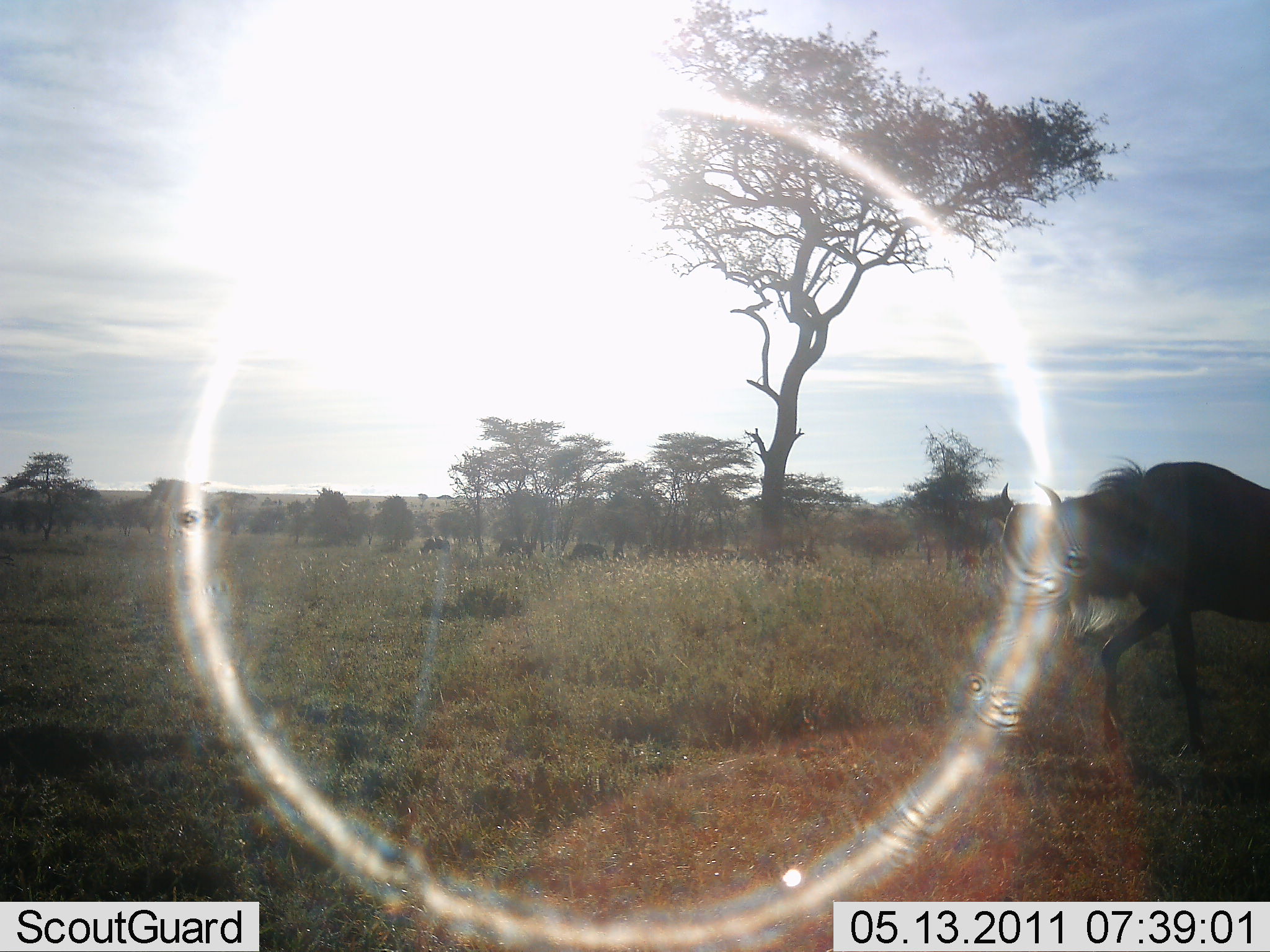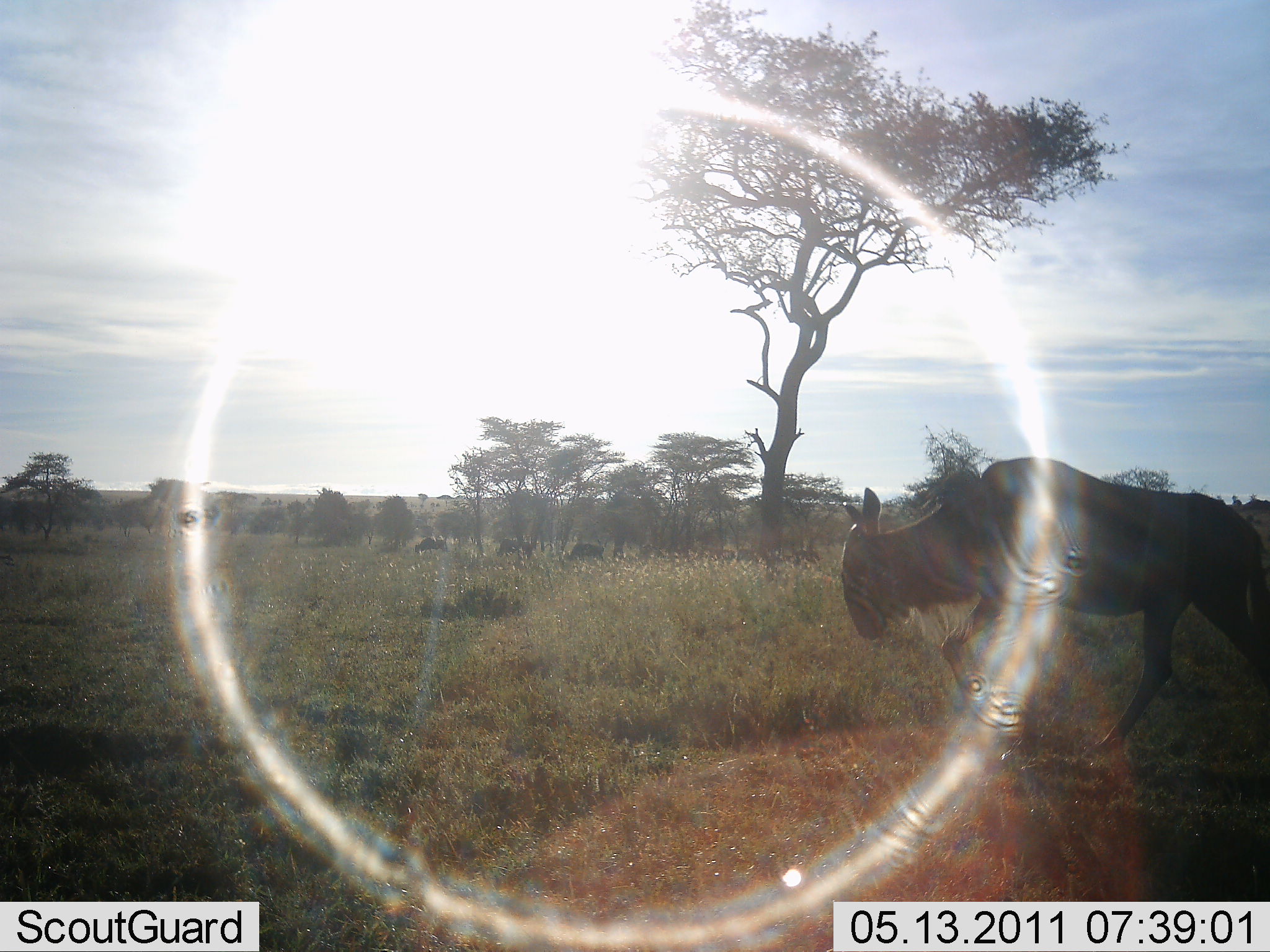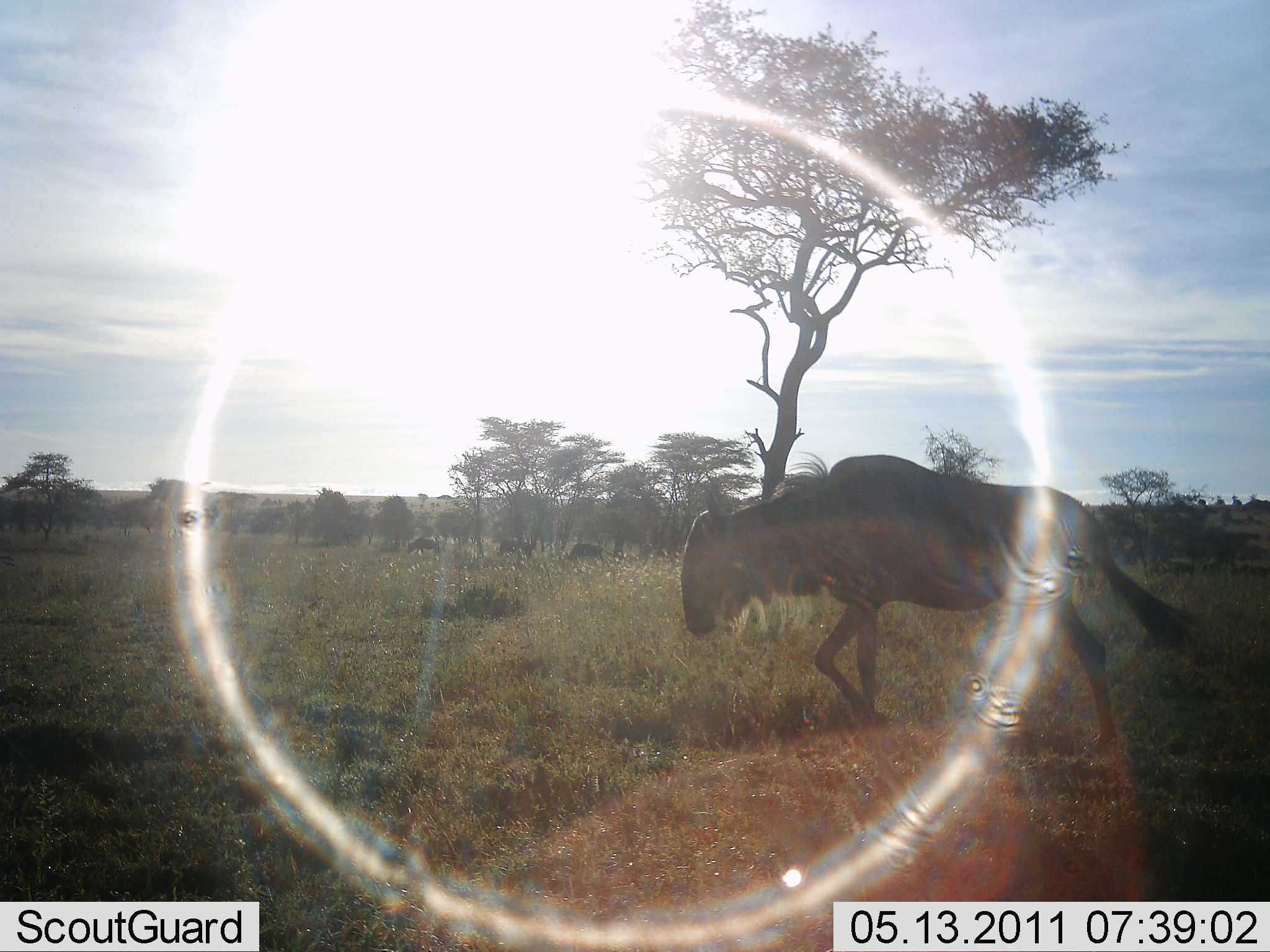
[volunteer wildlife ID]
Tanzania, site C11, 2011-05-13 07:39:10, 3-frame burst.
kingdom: Animalia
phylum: Chordata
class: Mammalia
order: Artiodactyla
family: Bovidae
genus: Connochaetes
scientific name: Connochaetes taurinus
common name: blue wildebeest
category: wildebeest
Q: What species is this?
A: Wildebeest (blue wildebeest) (Connochaetes taurinus).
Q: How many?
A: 4.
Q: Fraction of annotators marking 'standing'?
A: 20%.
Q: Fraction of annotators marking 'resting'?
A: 0%.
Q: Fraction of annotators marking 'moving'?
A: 100%.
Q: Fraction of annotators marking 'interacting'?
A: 0%.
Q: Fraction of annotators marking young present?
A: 0%.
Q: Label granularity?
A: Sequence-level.